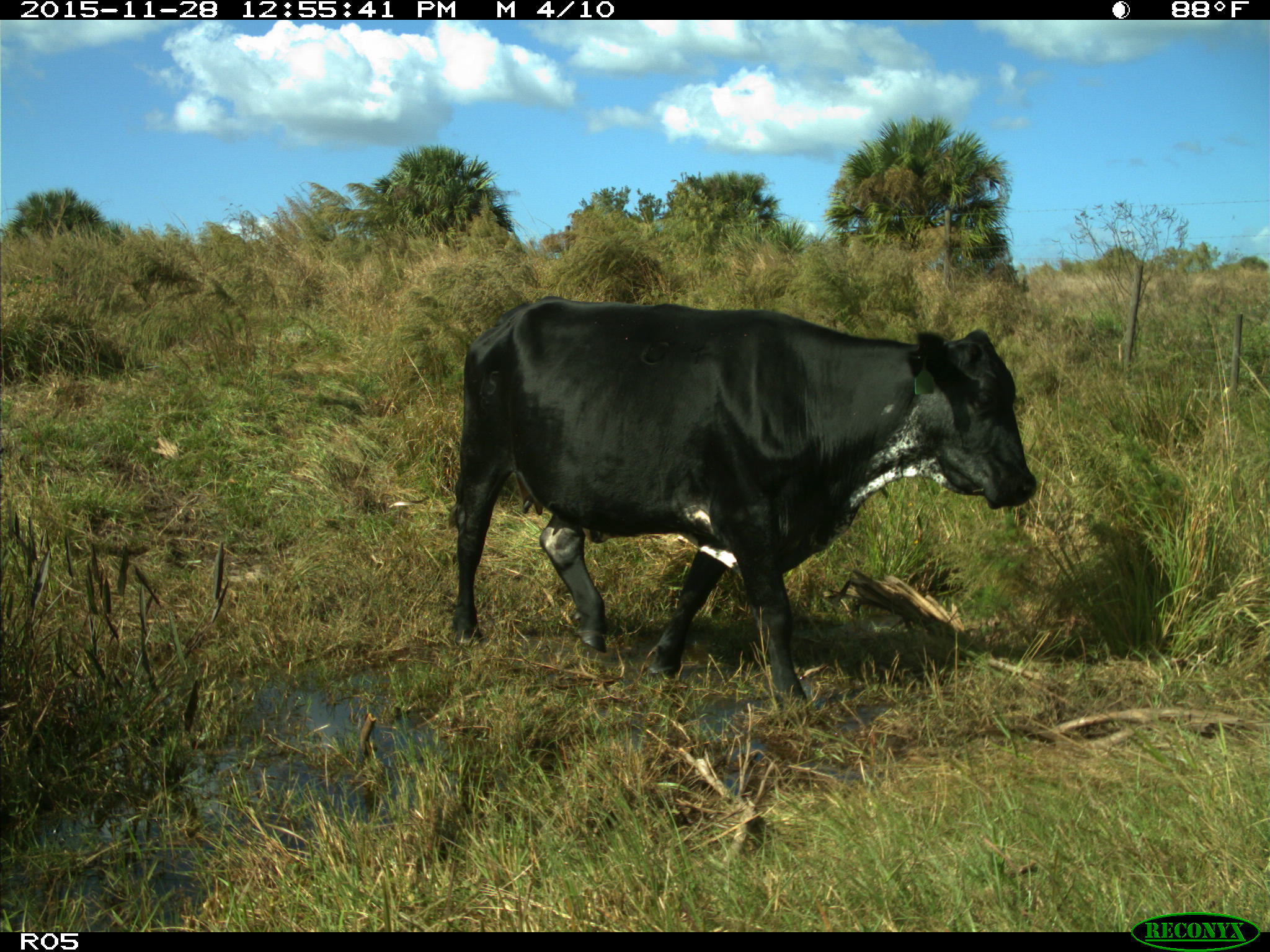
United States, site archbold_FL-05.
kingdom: Animalia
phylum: Chordata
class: Mammalia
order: Artiodactyla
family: Bovidae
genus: Bos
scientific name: Bos taurus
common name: domestic cow